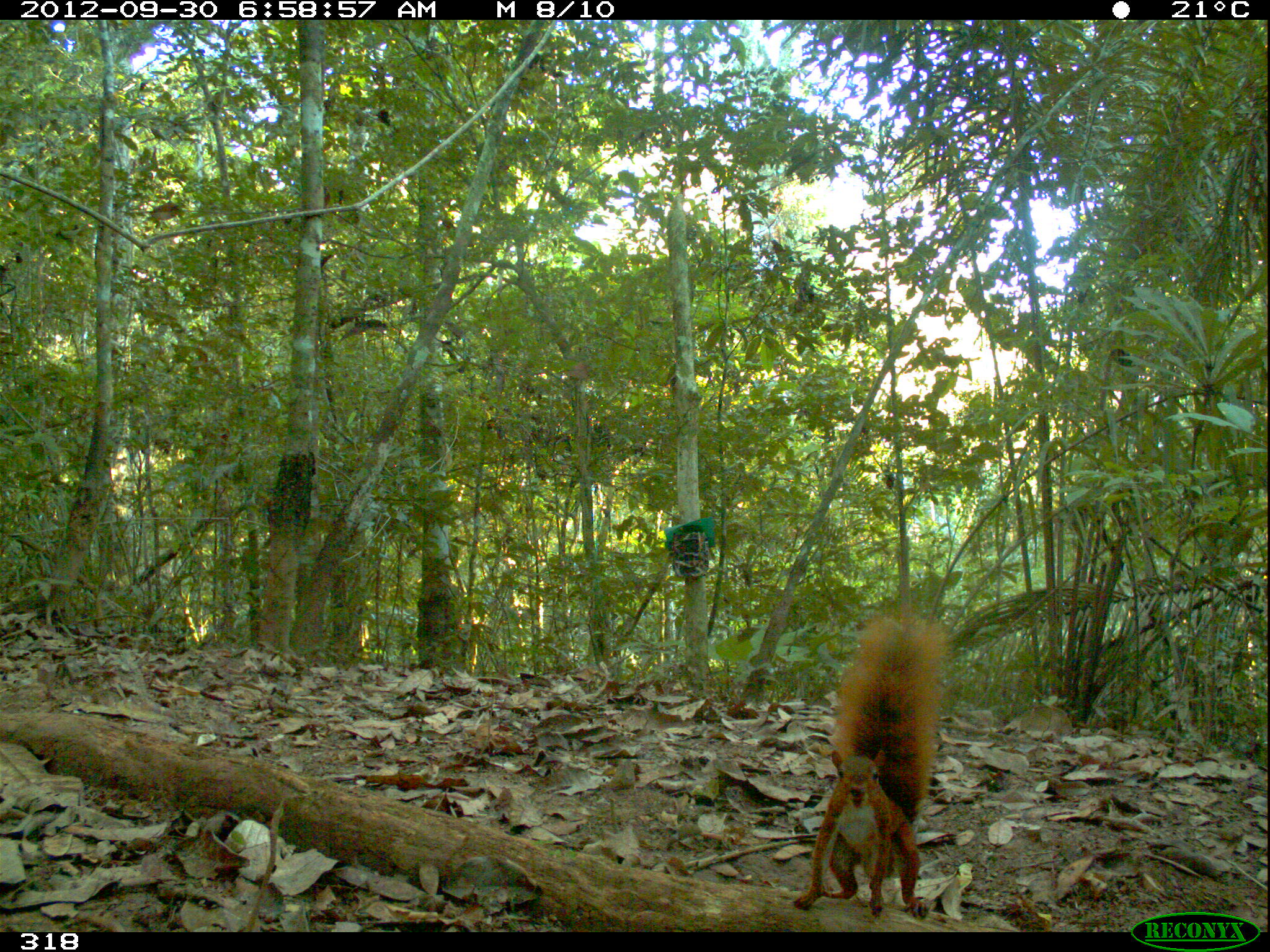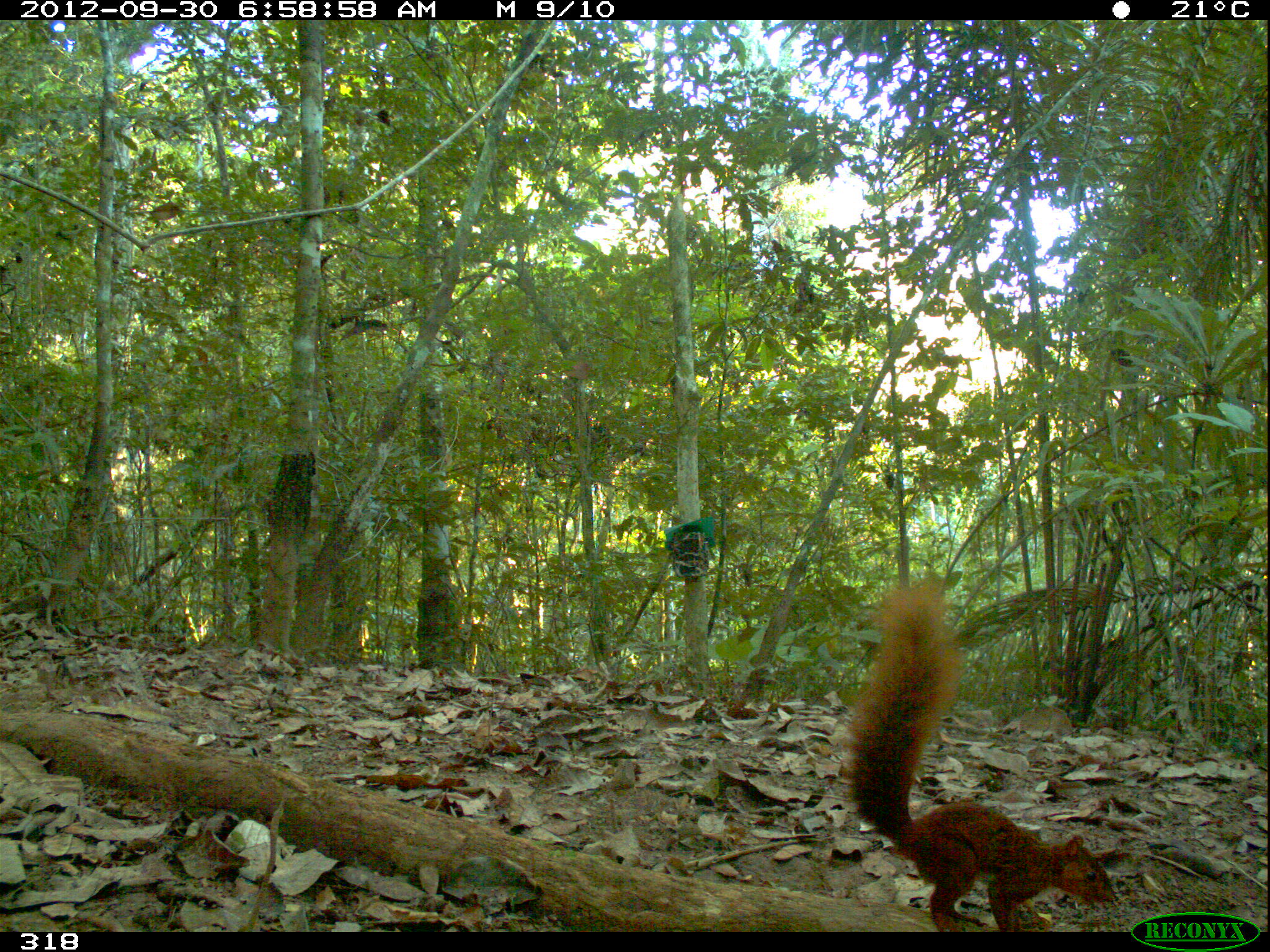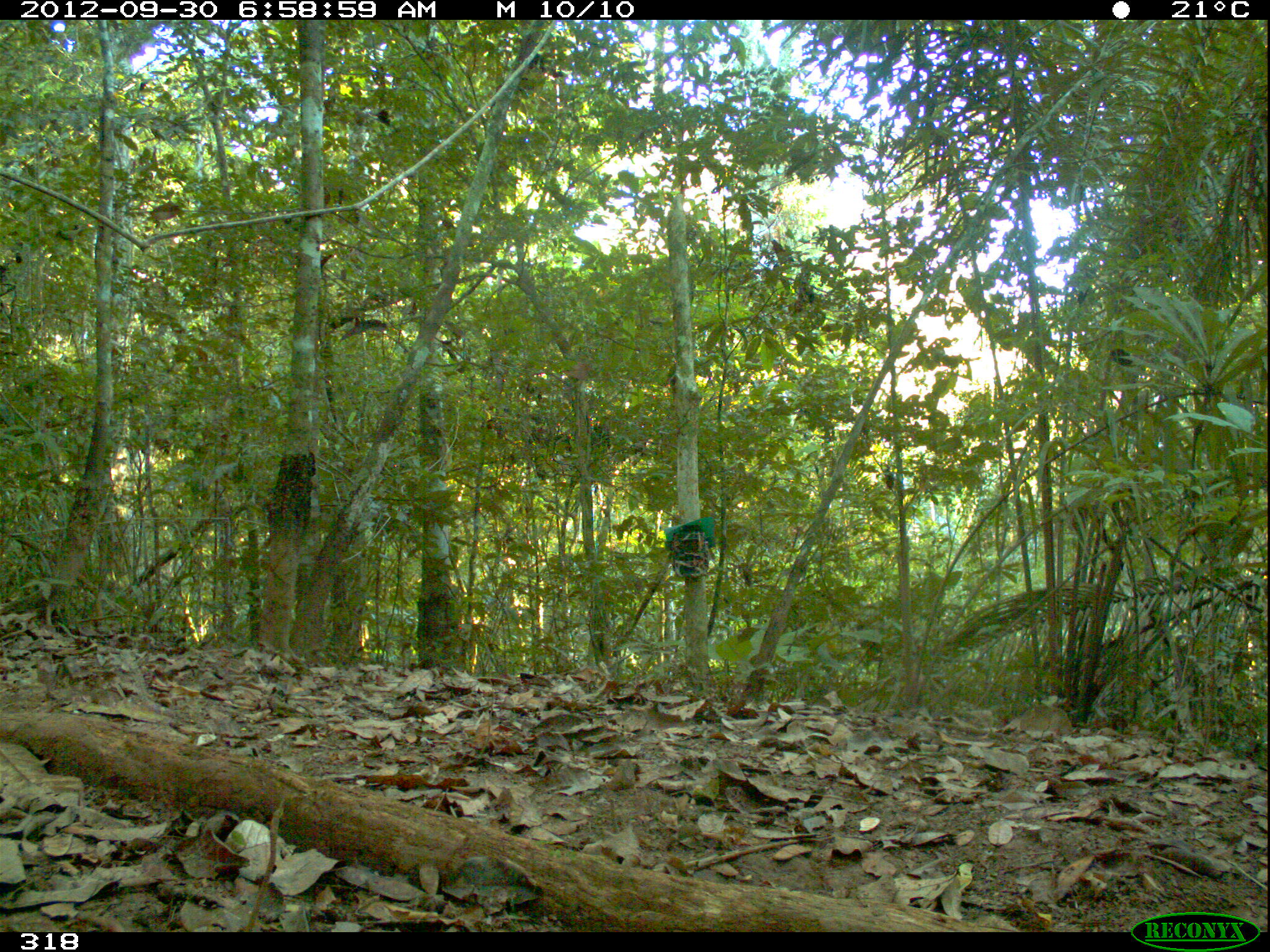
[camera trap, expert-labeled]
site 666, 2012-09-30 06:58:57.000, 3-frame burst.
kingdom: Animalia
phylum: Chordata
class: Mammalia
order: Rodentia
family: Sciuridae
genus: Sciurus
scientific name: Sciurus spadiceus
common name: southern amazon red squirrel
Sciurus spadiceus (southern amazon red squirrel).